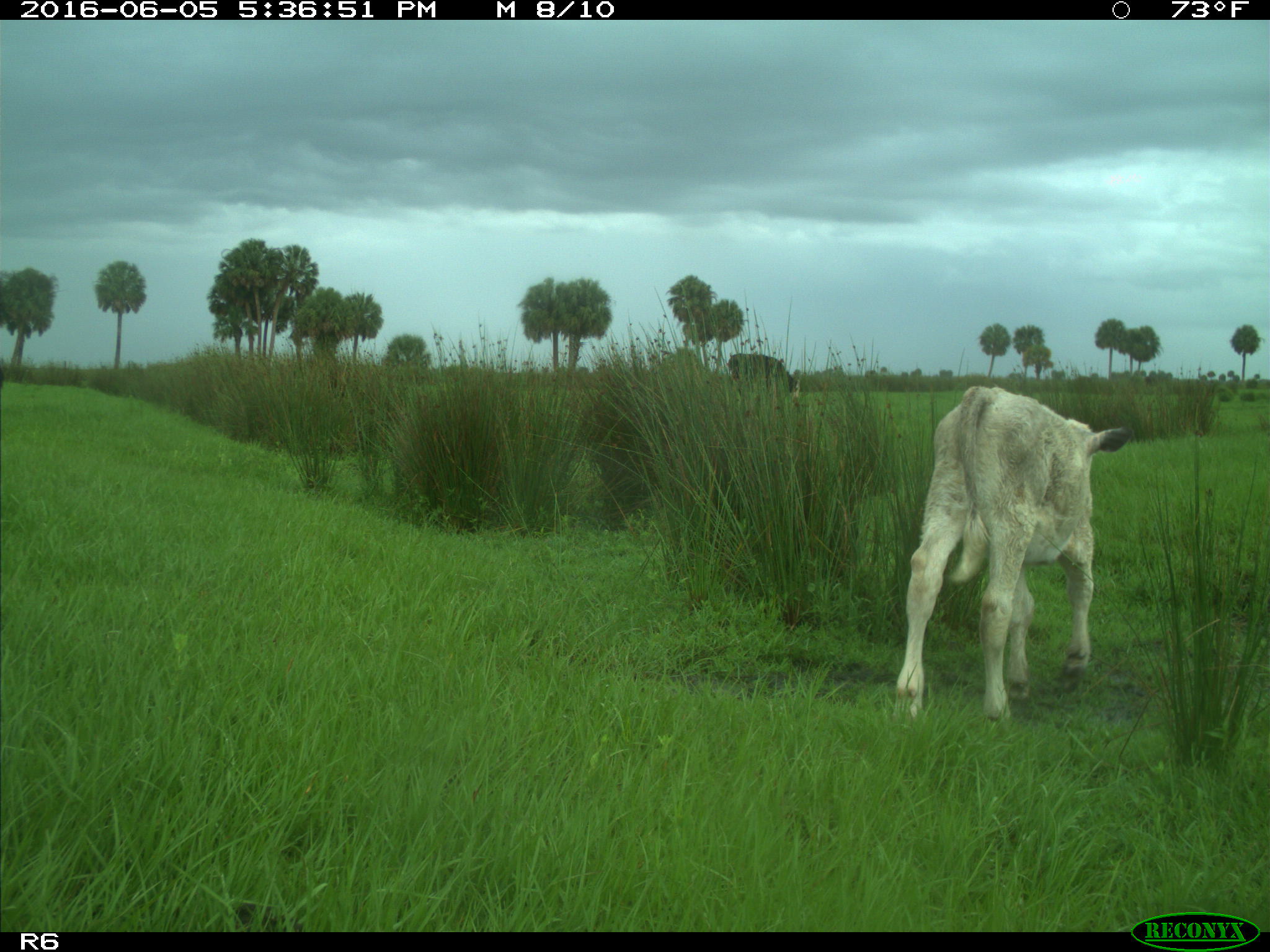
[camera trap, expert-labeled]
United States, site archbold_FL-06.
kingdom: Animalia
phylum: Chordata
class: Mammalia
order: Artiodactyla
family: Bovidae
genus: Bos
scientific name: Bos taurus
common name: domestic cow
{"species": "Bos taurus (domestic cow)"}